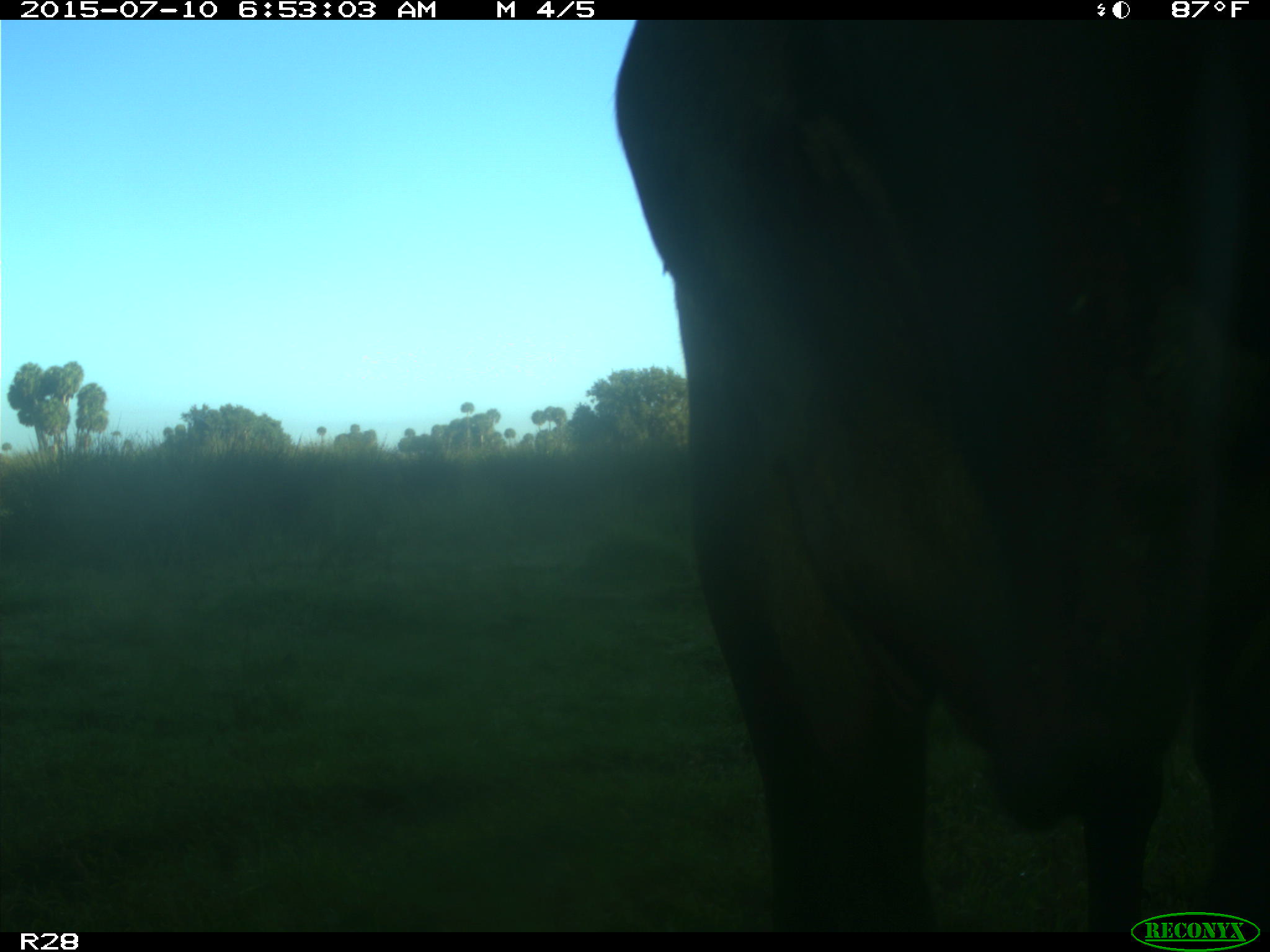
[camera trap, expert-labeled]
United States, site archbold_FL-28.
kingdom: Animalia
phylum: Chordata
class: Mammalia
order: Artiodactyla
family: Bovidae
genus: Bos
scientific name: Bos taurus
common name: domestic cow